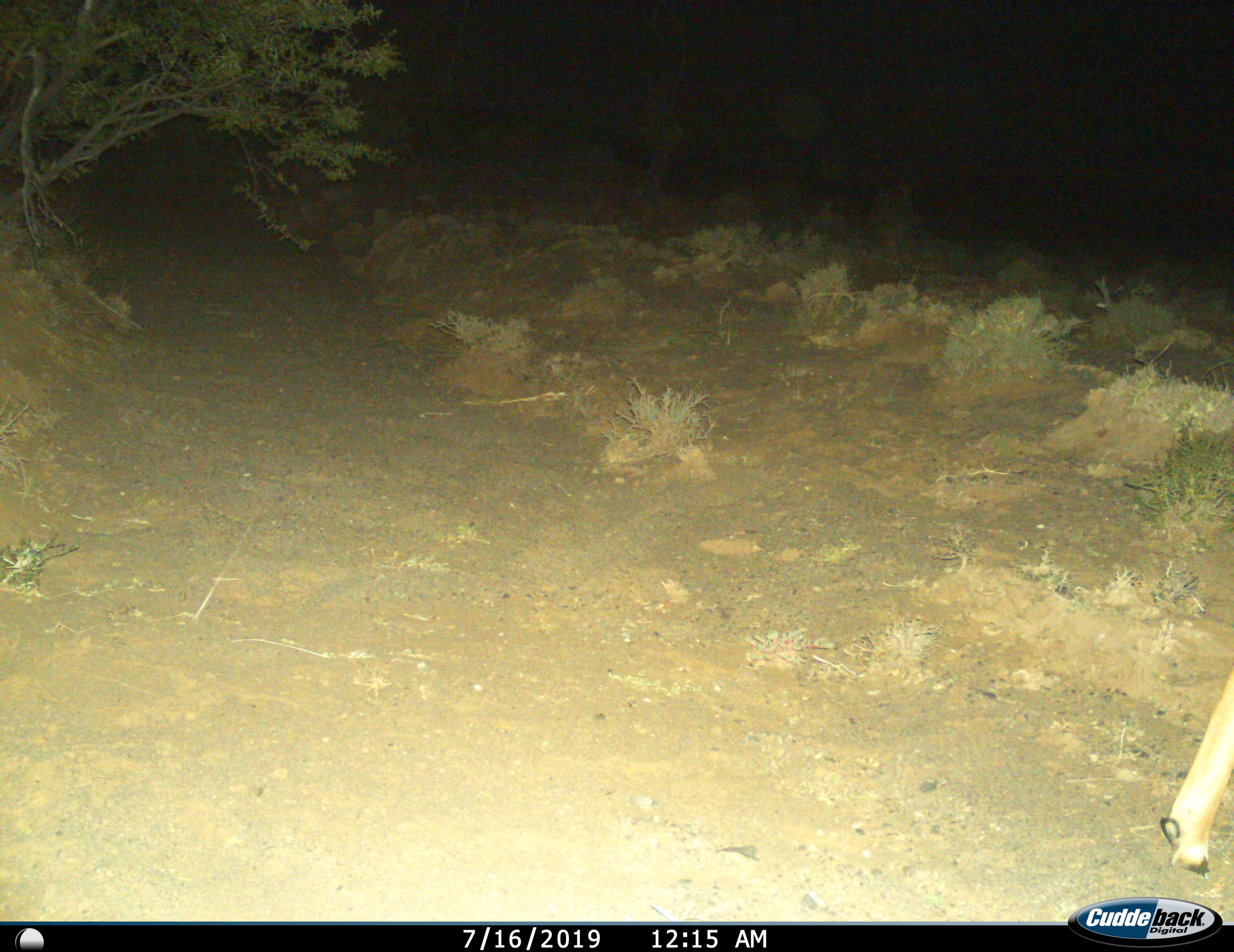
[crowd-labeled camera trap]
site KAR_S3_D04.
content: unidentified animal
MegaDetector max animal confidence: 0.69